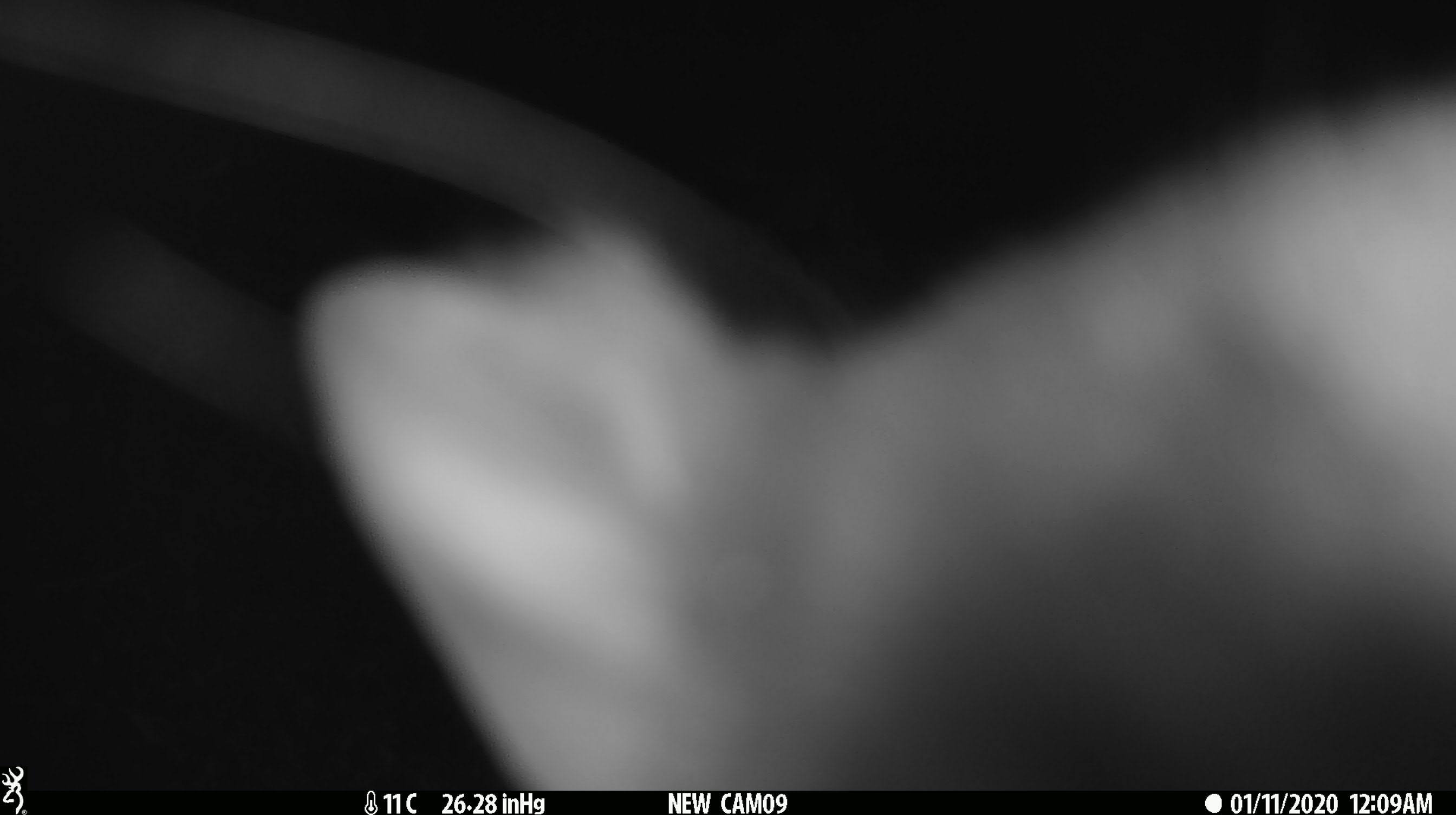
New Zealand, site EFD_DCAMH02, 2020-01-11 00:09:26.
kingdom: Animalia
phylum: Chordata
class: Mammalia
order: Diprotodontia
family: Phalangeridae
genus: Trichosurus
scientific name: Trichosurus vulpecula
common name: common brushtail possum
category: possum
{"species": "possum (common brushtail possum) (Trichosurus vulpecula)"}